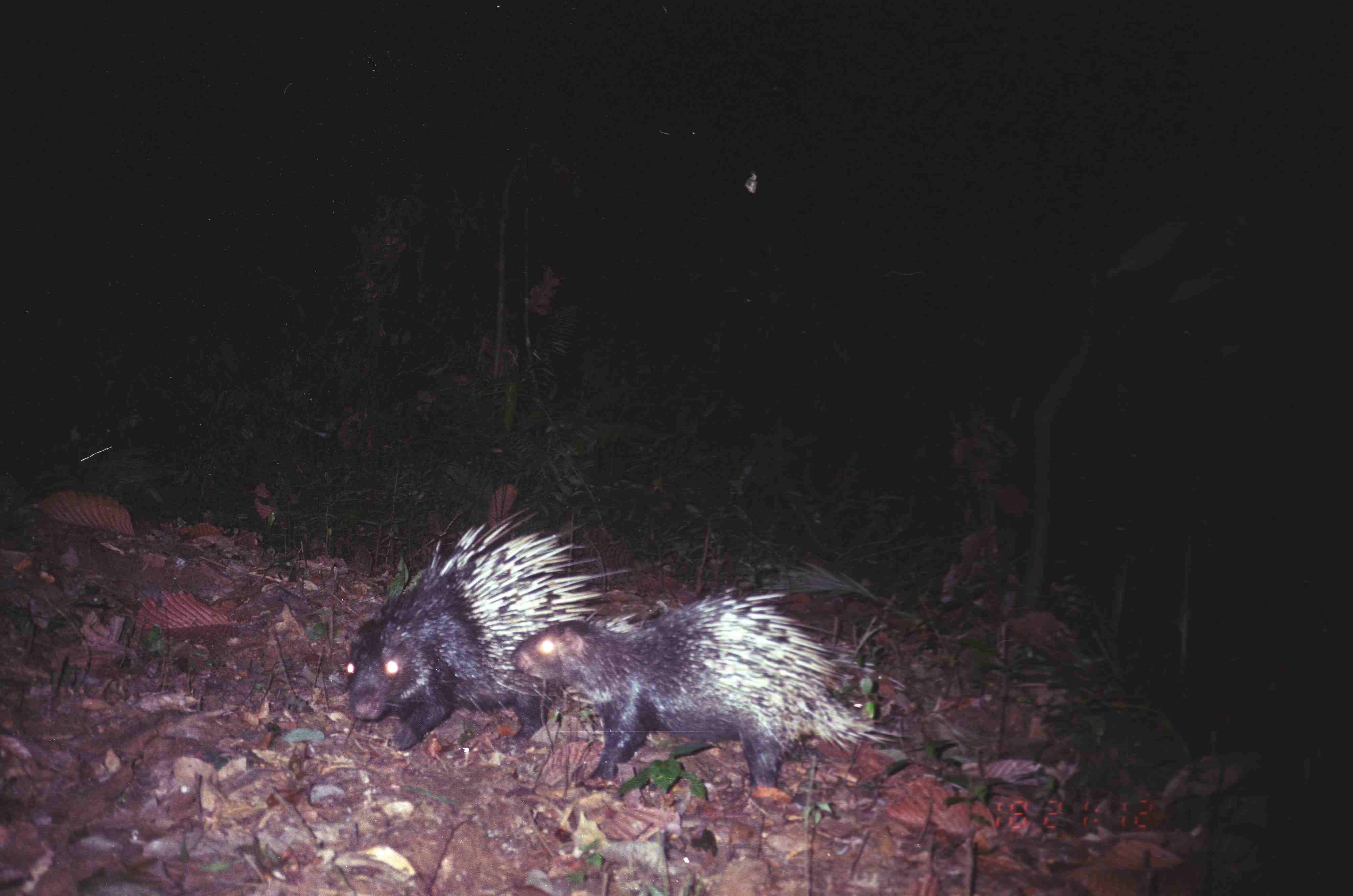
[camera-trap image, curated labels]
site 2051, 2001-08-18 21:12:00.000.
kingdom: Animalia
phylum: Chordata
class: Mammalia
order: Rodentia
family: Hystricidae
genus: Hystrix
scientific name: Hystrix brachyura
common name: east asian porcupine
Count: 2.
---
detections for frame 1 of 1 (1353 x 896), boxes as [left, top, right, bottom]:
hystrix brachyura: [511, 585, 916, 800]; [345, 505, 636, 756]